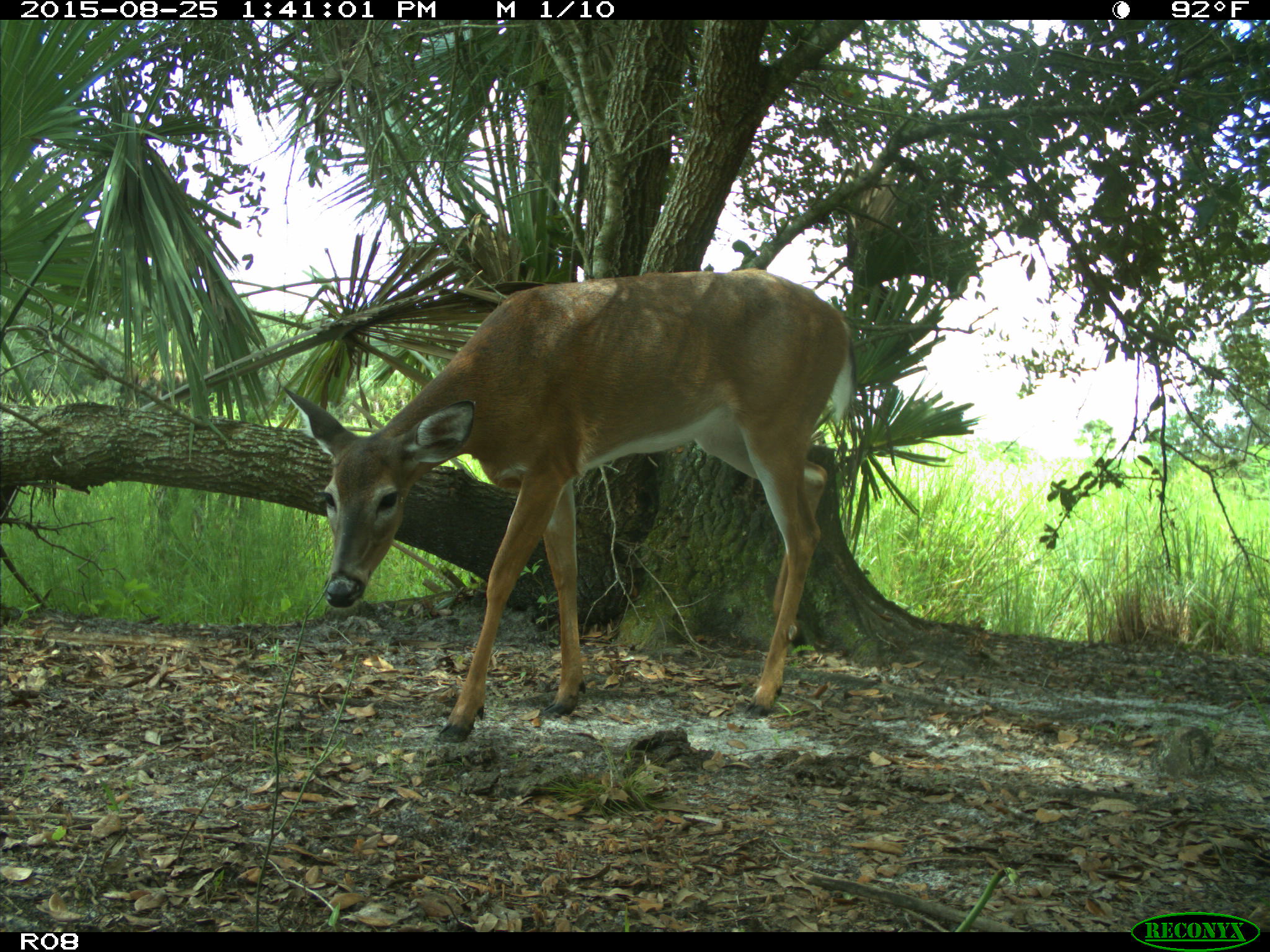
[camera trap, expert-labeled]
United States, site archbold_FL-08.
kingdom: Animalia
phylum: Chordata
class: Mammalia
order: Artiodactyla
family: Cervidae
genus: Odocoileus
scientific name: Odocoileus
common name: deer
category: unidentified deer